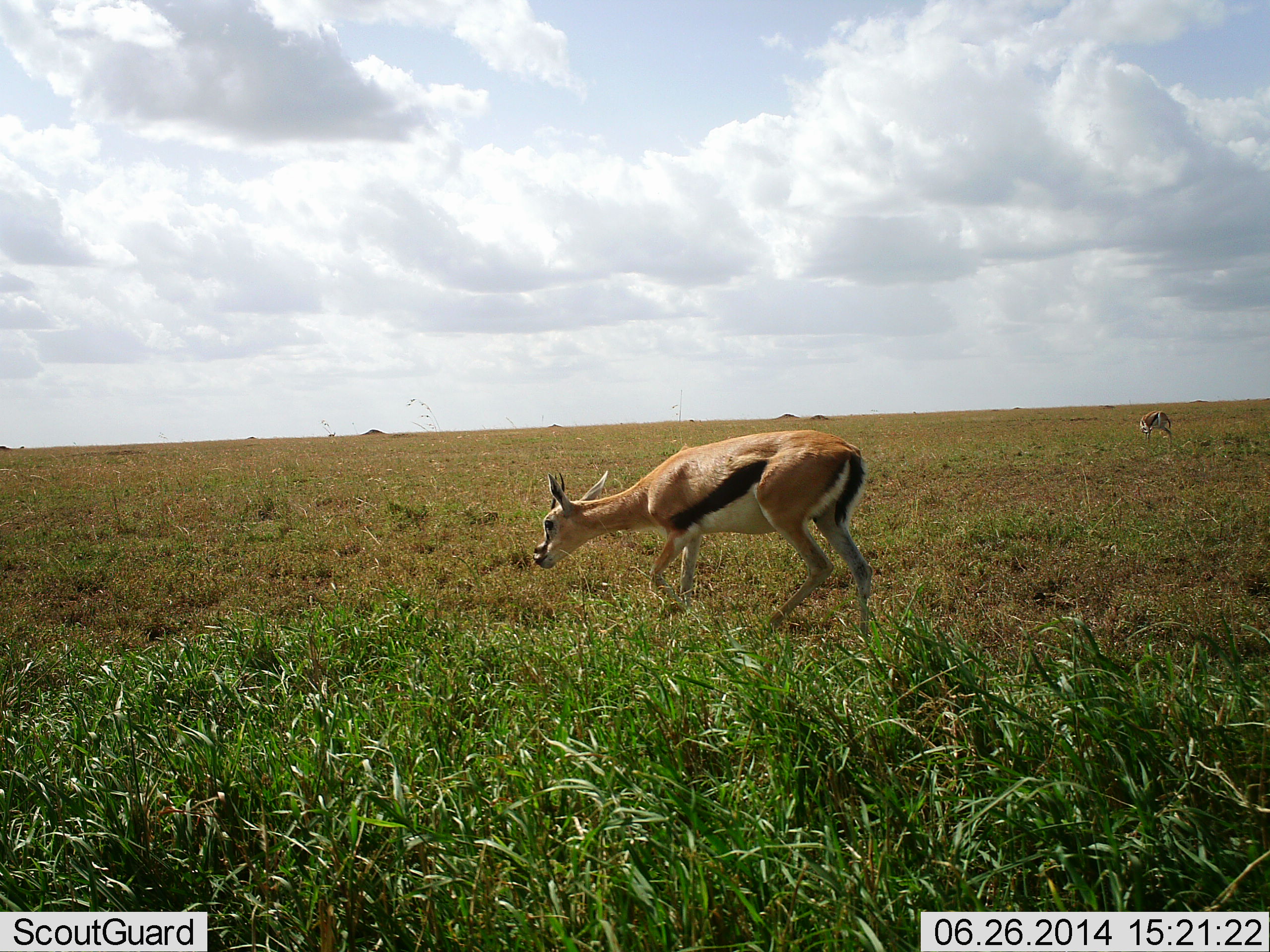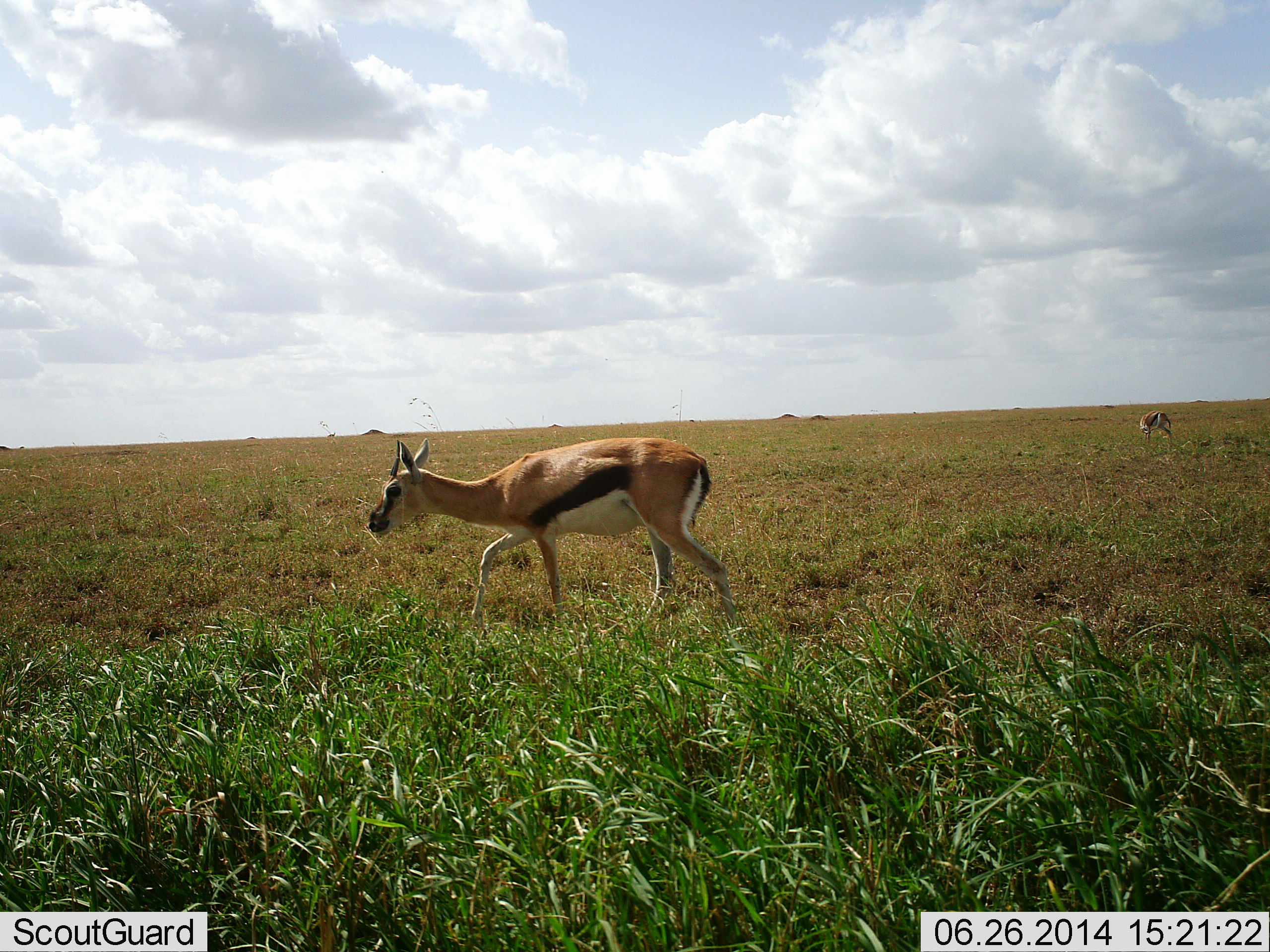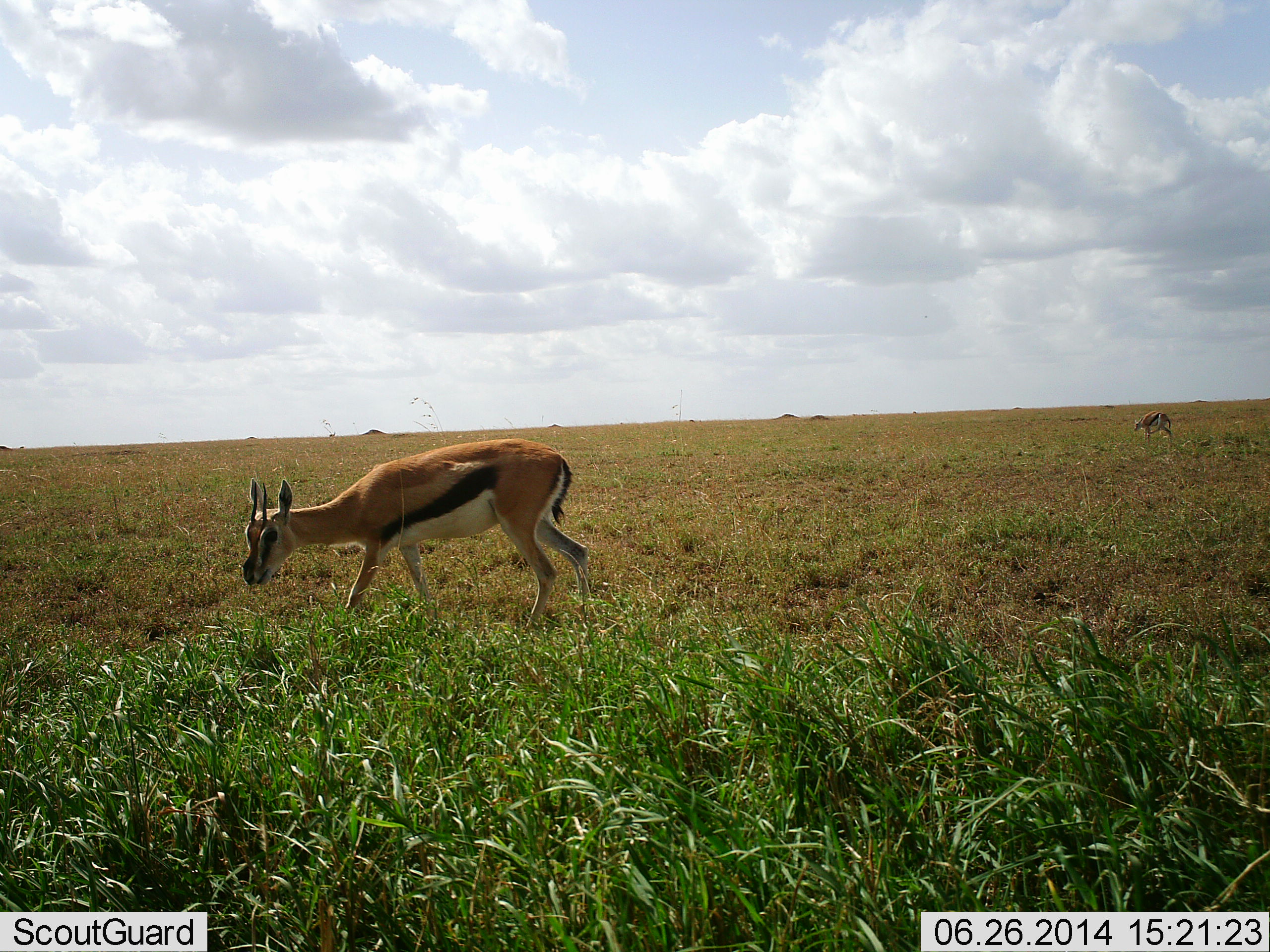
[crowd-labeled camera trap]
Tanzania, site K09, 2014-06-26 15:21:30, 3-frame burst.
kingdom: Animalia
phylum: Chordata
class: Mammalia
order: Artiodactyla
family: Bovidae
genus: Eudorcas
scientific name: Eudorcas thomsonii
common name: thomson's gazelle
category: gazellethomsons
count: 2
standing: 40%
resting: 0%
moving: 100%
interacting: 0%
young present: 0%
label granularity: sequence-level